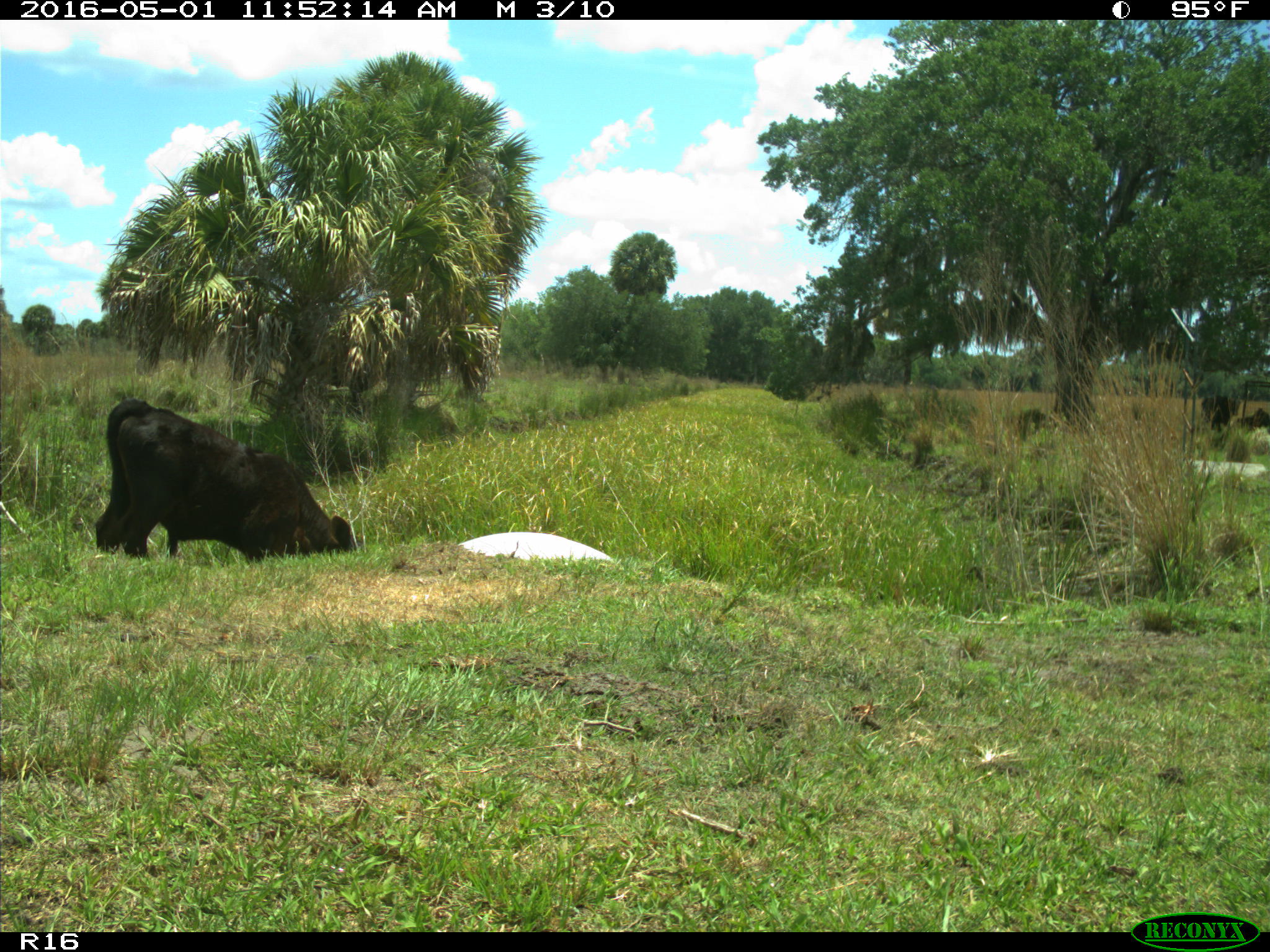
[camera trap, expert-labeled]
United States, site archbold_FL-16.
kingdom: Animalia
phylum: Chordata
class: Mammalia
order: Artiodactyla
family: Bovidae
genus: Bos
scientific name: Bos taurus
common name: domestic cow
Bos taurus (domestic cow).